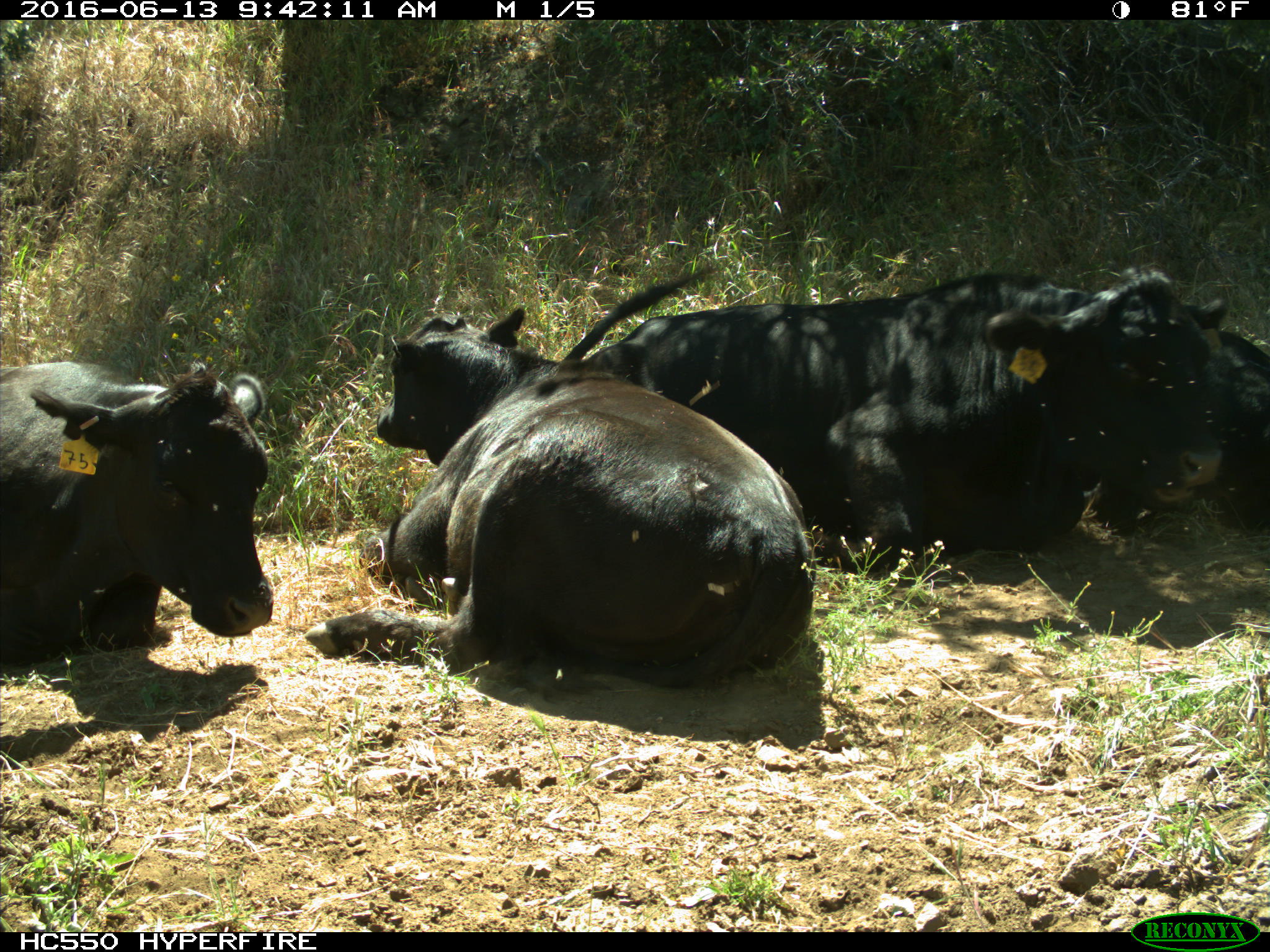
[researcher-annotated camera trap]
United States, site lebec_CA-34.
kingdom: Animalia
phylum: Chordata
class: Mammalia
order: Artiodactyla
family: Bovidae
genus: Bos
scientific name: Bos taurus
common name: domestic cow